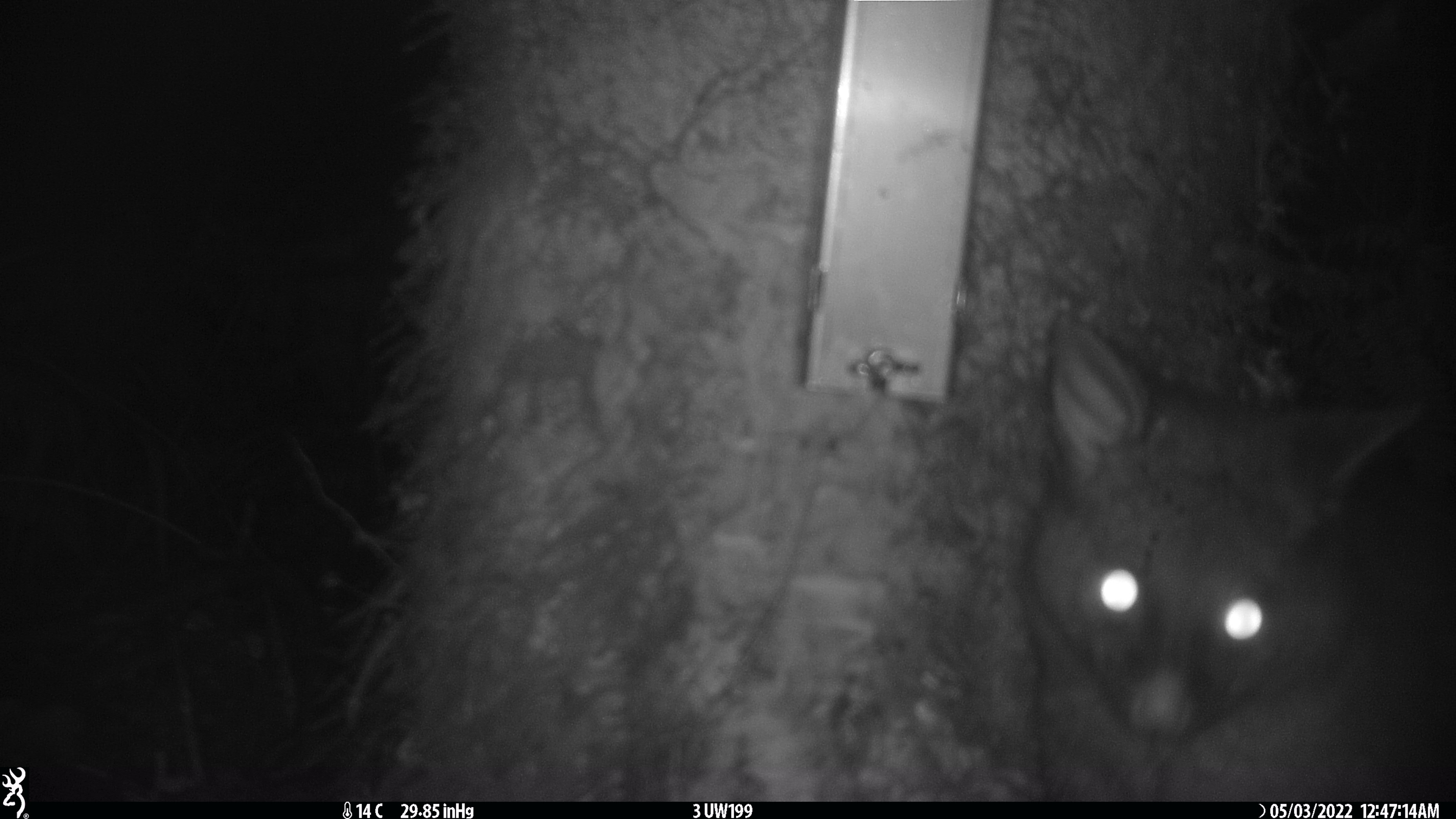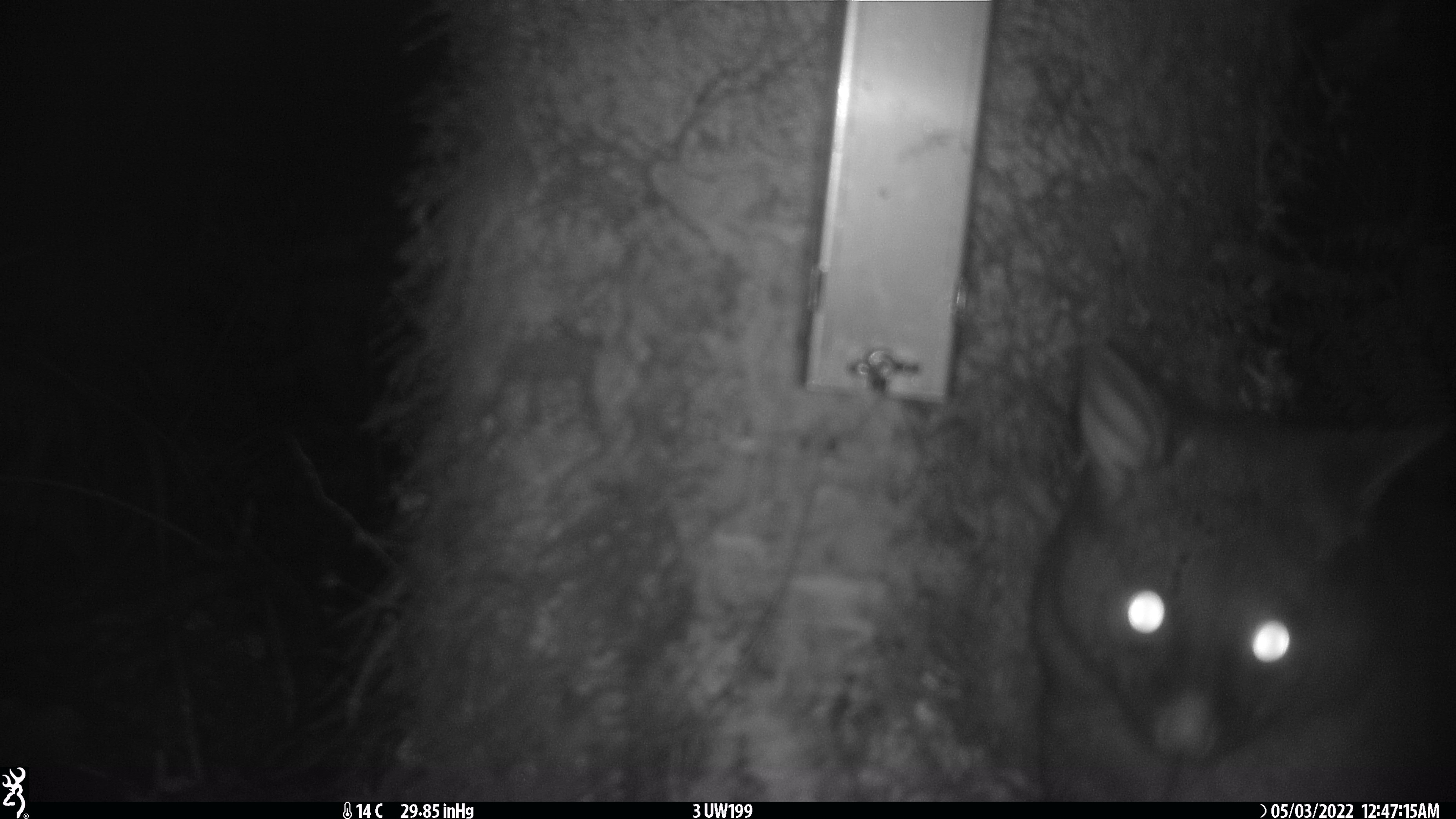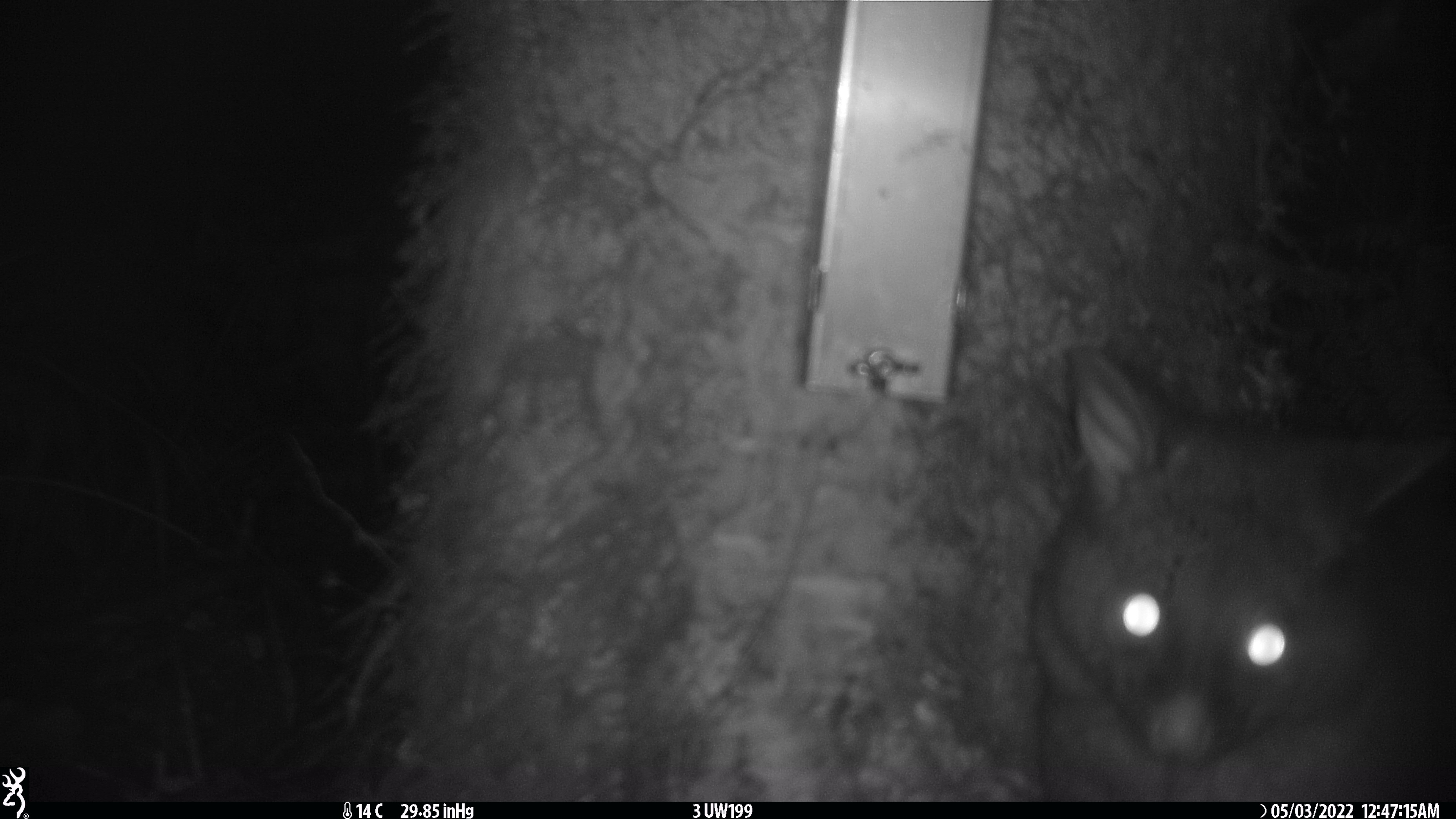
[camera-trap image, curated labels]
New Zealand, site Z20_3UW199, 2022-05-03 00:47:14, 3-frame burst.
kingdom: Animalia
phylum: Chordata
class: Mammalia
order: Diprotodontia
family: Phalangeridae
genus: Trichosurus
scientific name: Trichosurus vulpecula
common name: common brushtail possum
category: possum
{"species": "possum (common brushtail possum) (Trichosurus vulpecula)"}